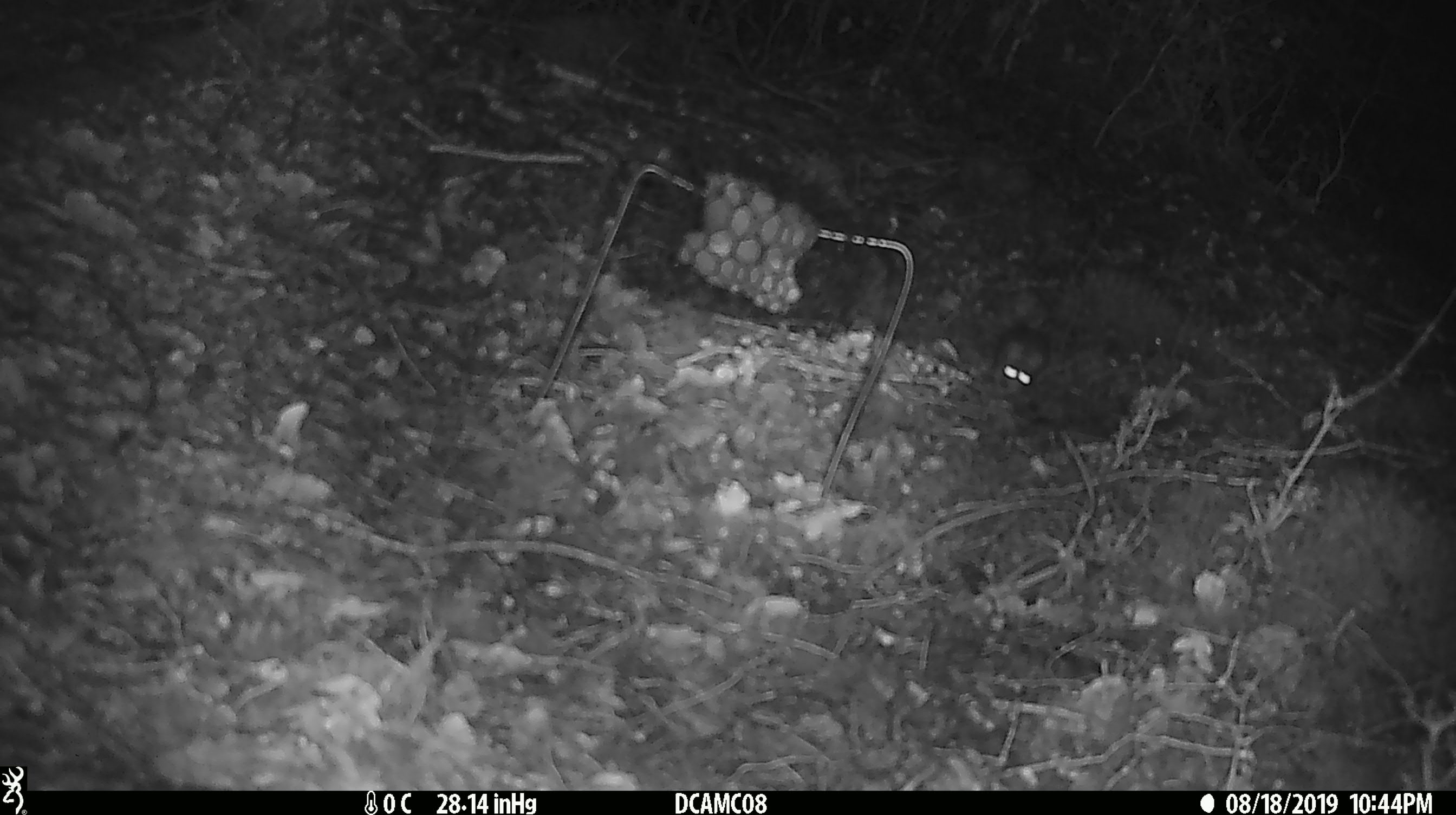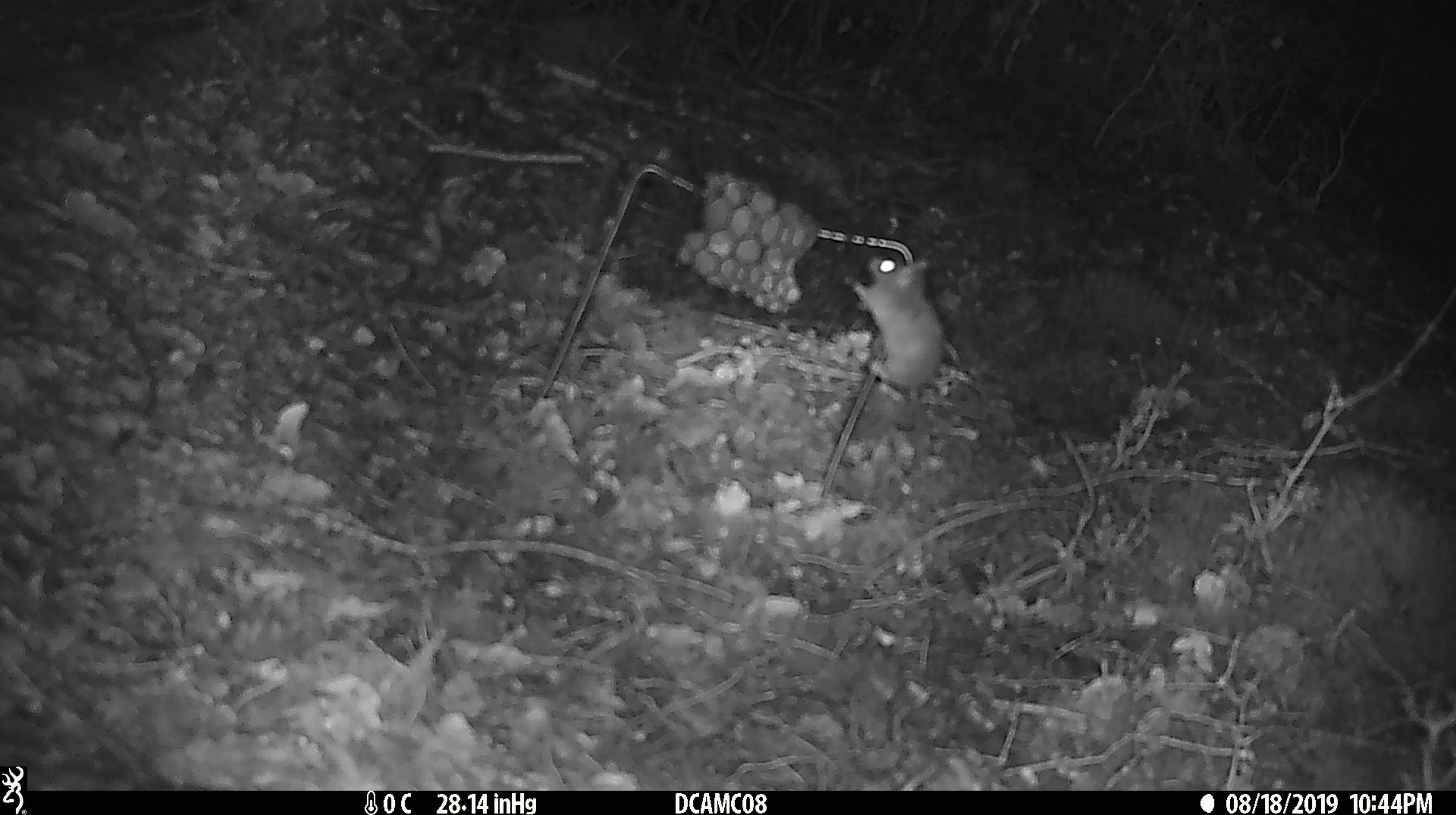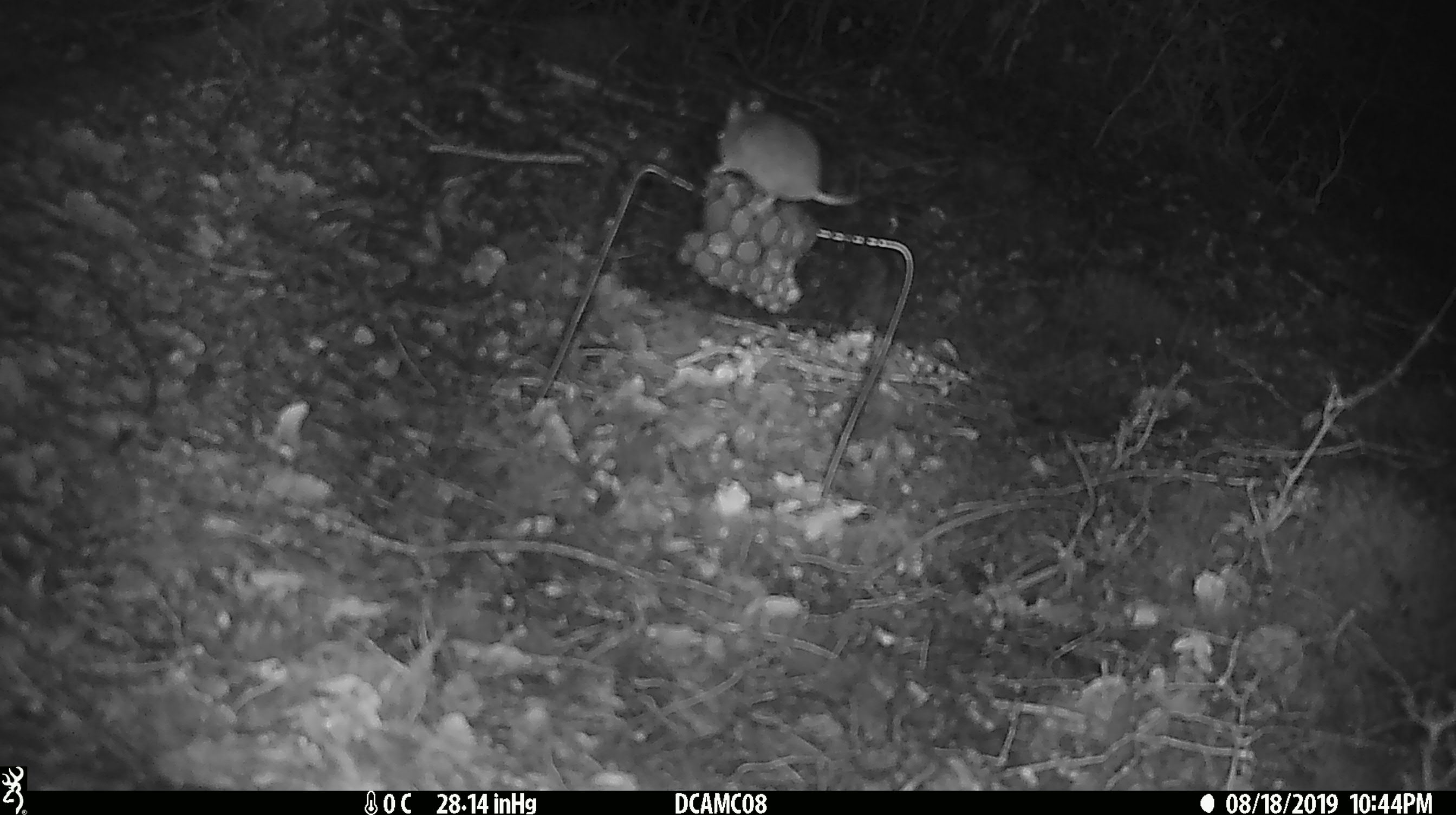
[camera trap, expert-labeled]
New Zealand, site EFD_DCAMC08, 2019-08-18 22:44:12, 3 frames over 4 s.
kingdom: Animalia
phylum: Chordata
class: Mammalia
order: Rodentia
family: Muridae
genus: Mus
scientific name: Mus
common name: mouse